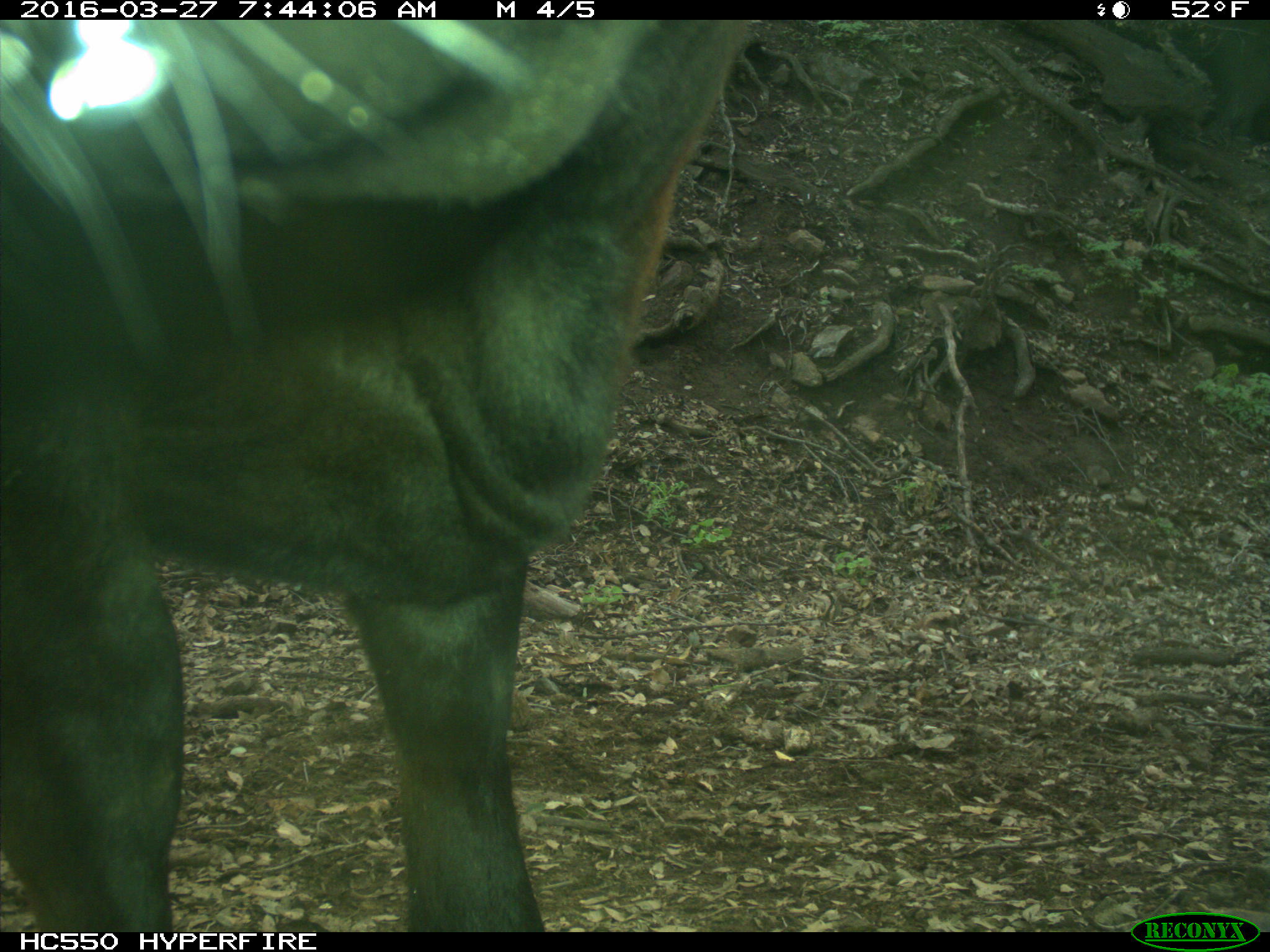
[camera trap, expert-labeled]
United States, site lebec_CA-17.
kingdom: Animalia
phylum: Chordata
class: Mammalia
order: Artiodactyla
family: Bovidae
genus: Bos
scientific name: Bos taurus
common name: domestic cow